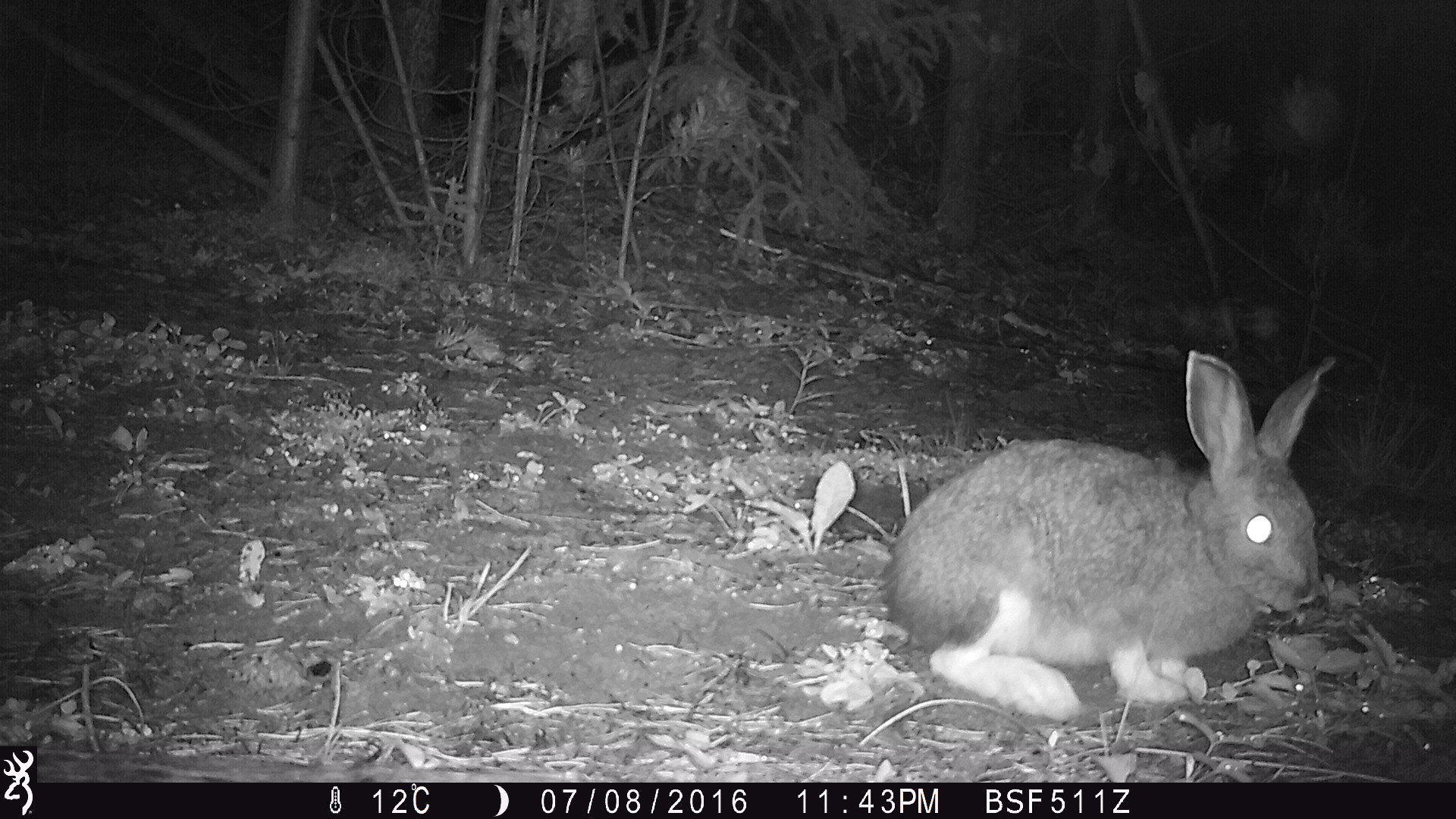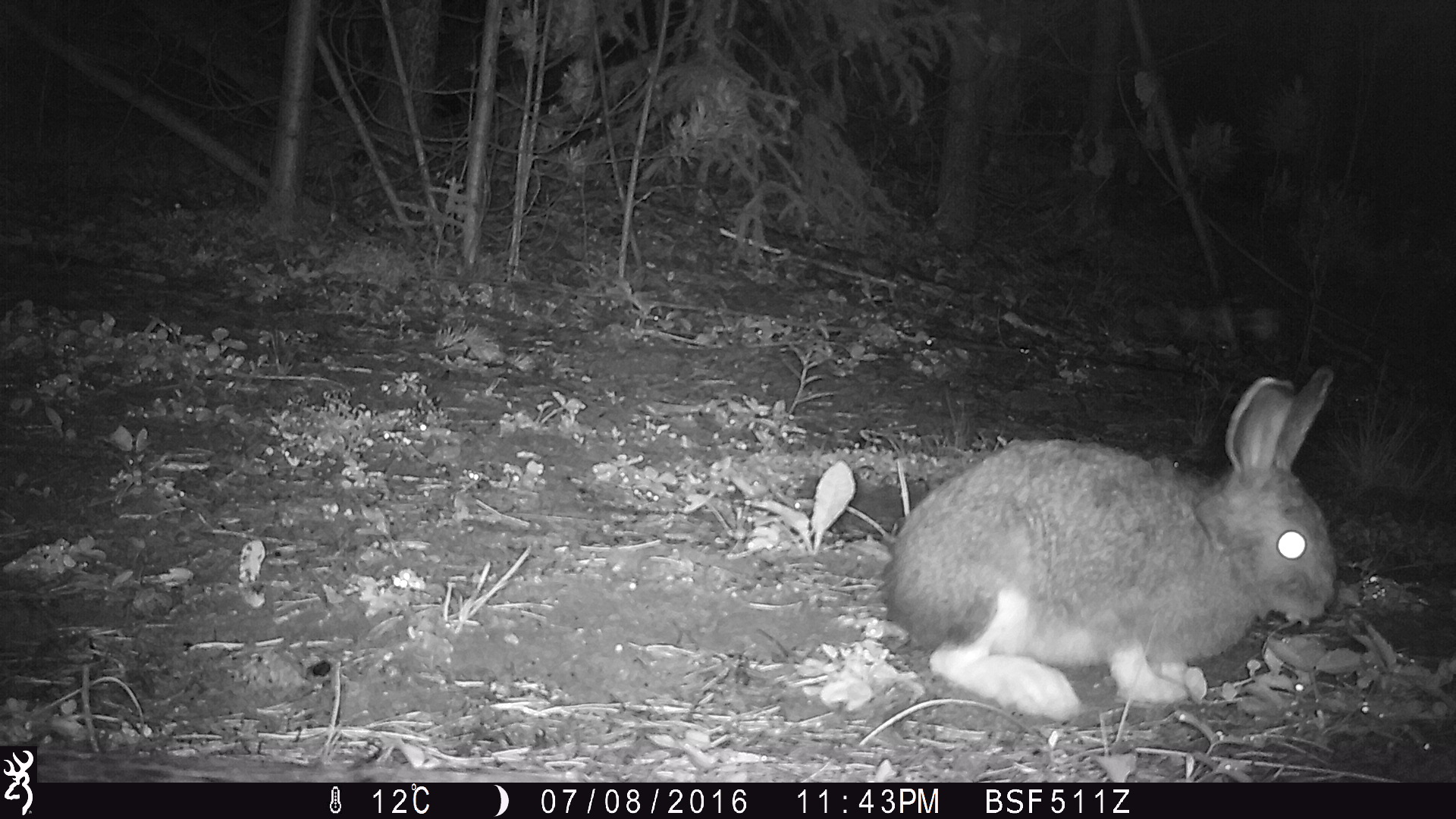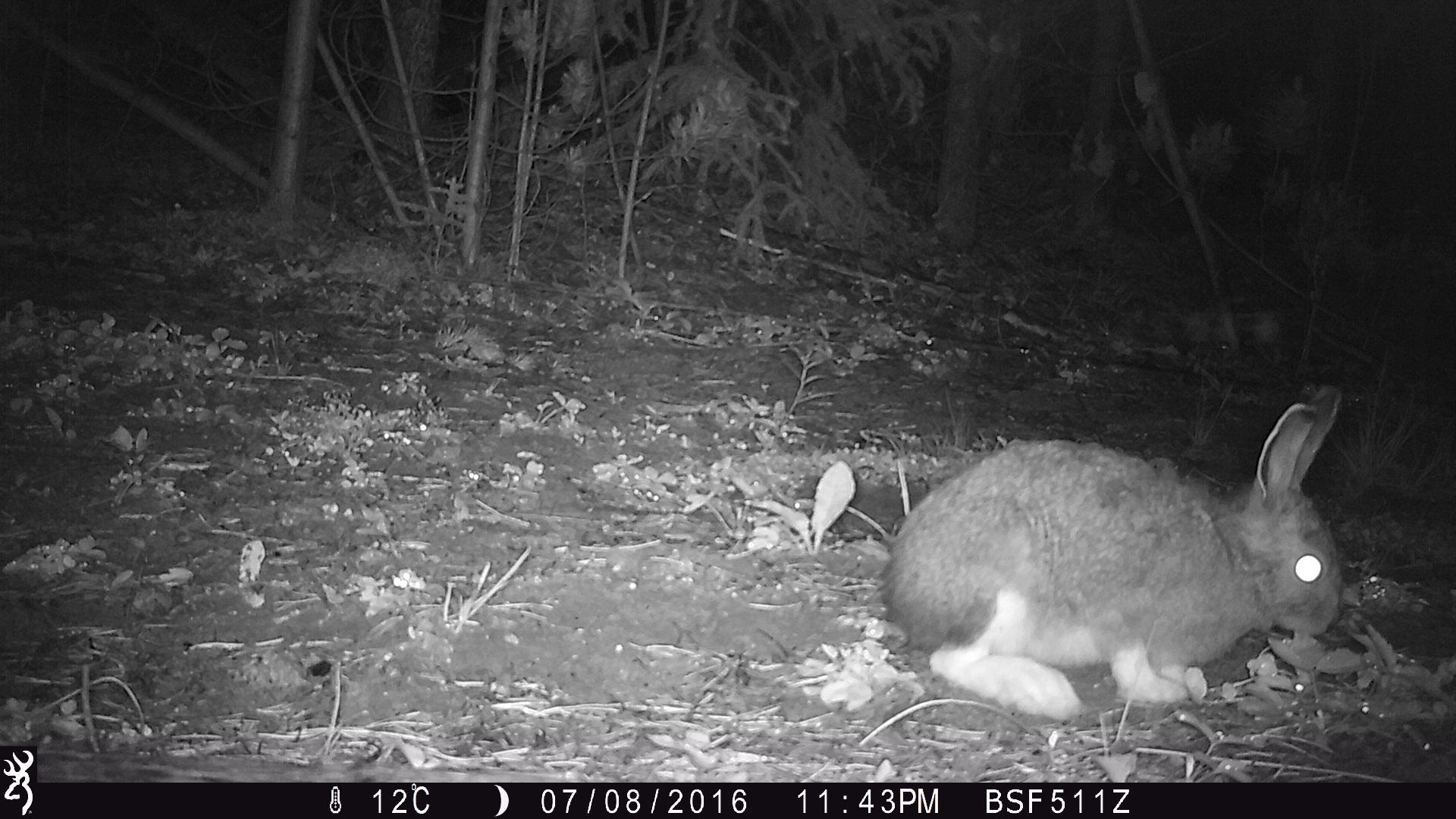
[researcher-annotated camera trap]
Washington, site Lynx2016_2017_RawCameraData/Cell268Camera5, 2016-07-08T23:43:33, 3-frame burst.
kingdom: Animalia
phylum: Chordata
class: Mammalia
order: Lagomorpha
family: Leporidae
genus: Lepus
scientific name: Lepus americanus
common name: snowshoe hare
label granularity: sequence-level